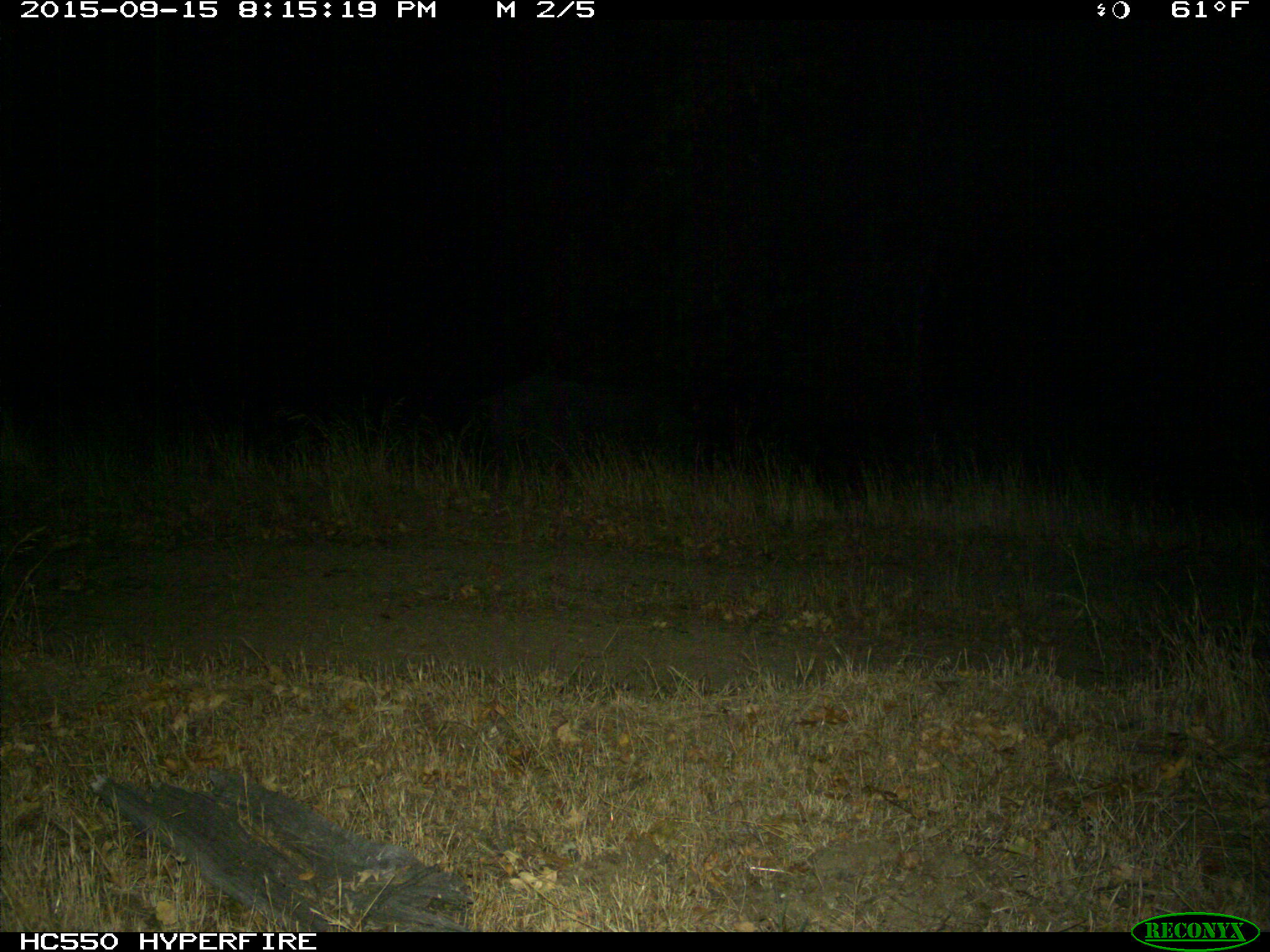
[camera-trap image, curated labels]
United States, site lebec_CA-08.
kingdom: Animalia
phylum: Chordata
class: Mammalia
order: Artiodactyla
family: Suidae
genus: Sus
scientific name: Sus scrofa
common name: wild boar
Sus scrofa (wild boar).